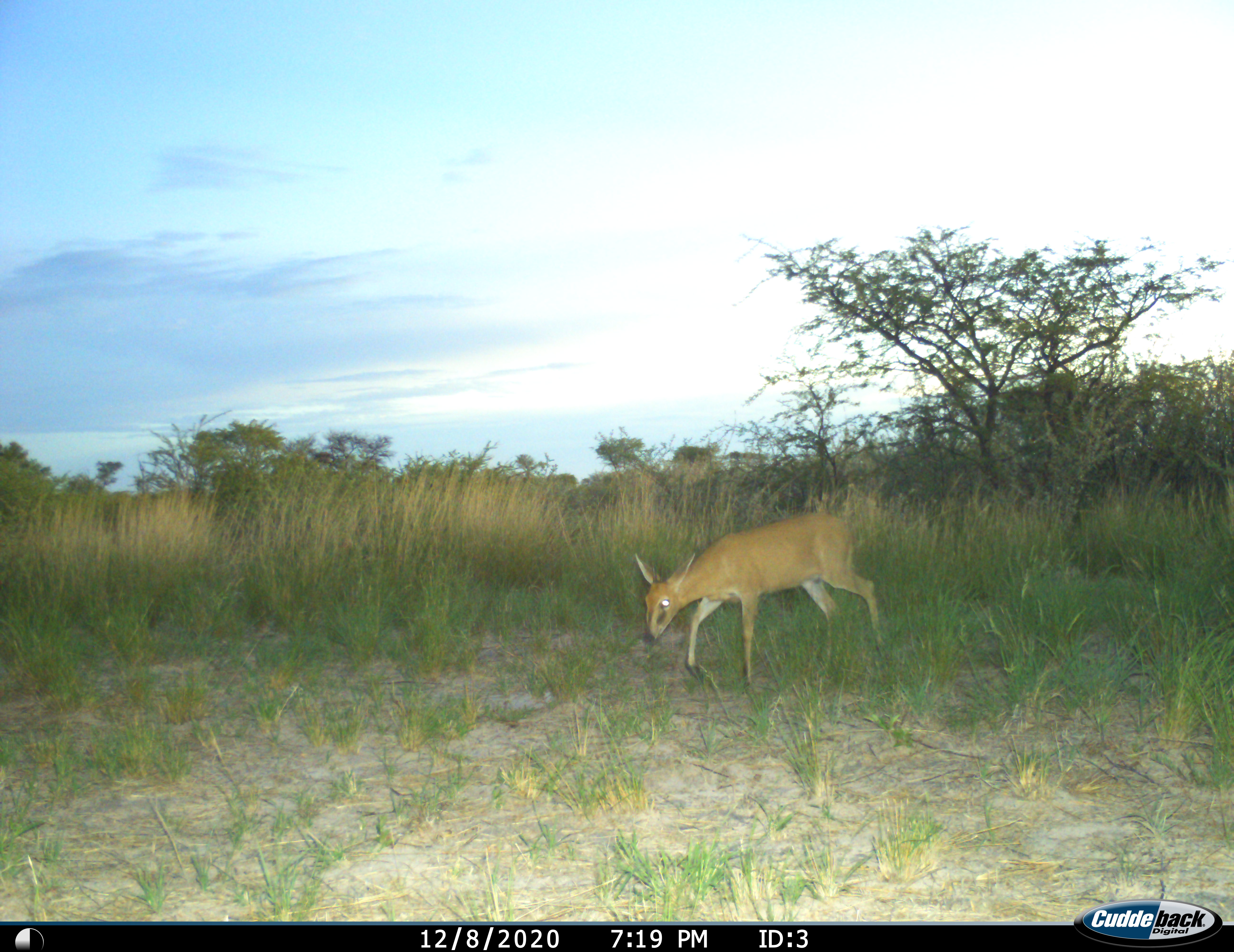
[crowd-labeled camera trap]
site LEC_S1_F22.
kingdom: Animalia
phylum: Chordata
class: Mammalia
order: Artiodactyla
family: Bovidae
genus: Sylvicapra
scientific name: Sylvicapra grimmia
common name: common duiker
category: duikercommongrey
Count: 1.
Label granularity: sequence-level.